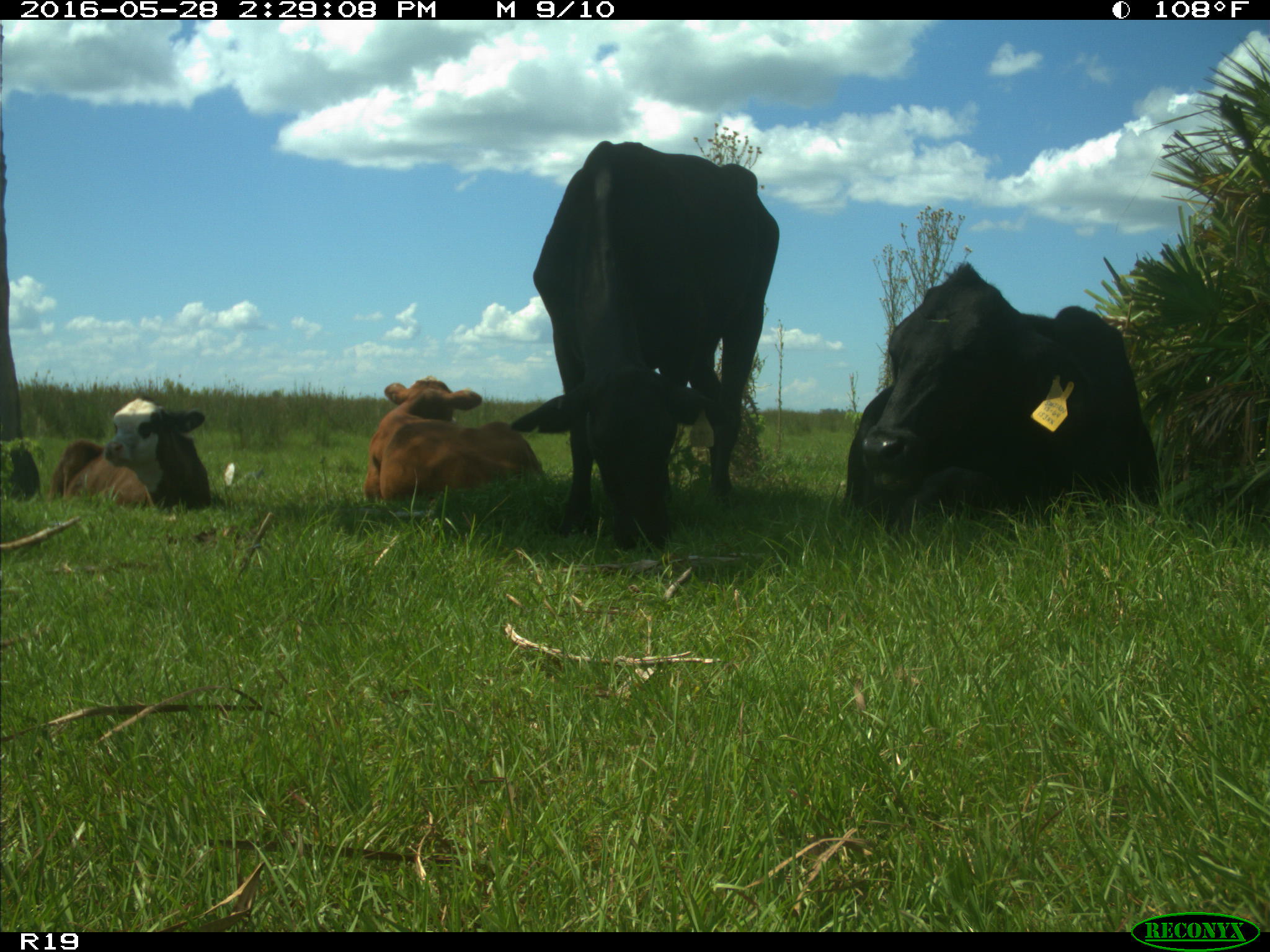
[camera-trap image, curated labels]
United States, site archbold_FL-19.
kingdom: Animalia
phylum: Chordata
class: Mammalia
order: Artiodactyla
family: Bovidae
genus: Bos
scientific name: Bos taurus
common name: domestic cow